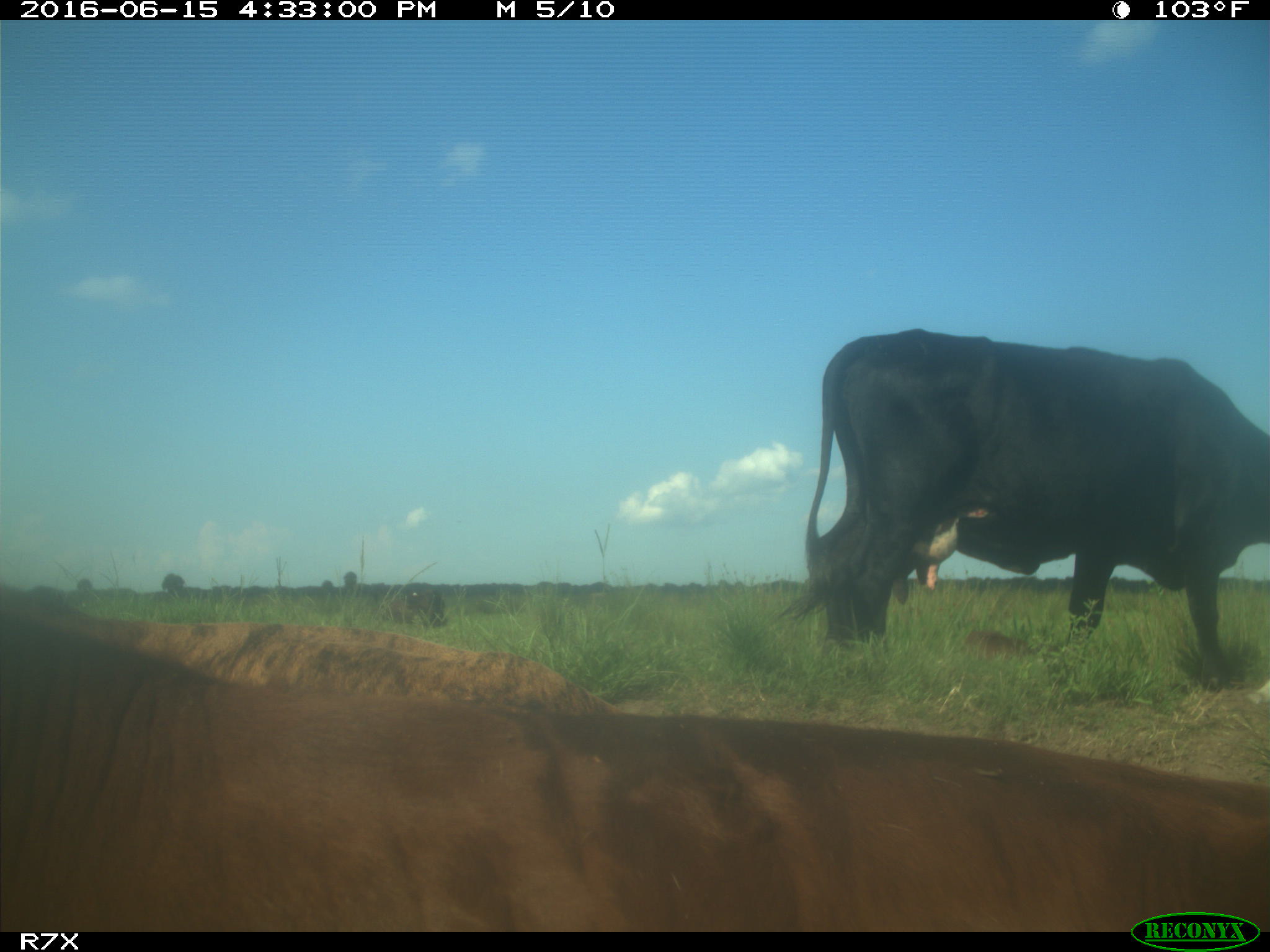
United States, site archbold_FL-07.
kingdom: Animalia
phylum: Chordata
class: Mammalia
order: Artiodactyla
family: Bovidae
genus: Bos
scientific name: Bos taurus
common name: domestic cow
Bos taurus (domestic cow).